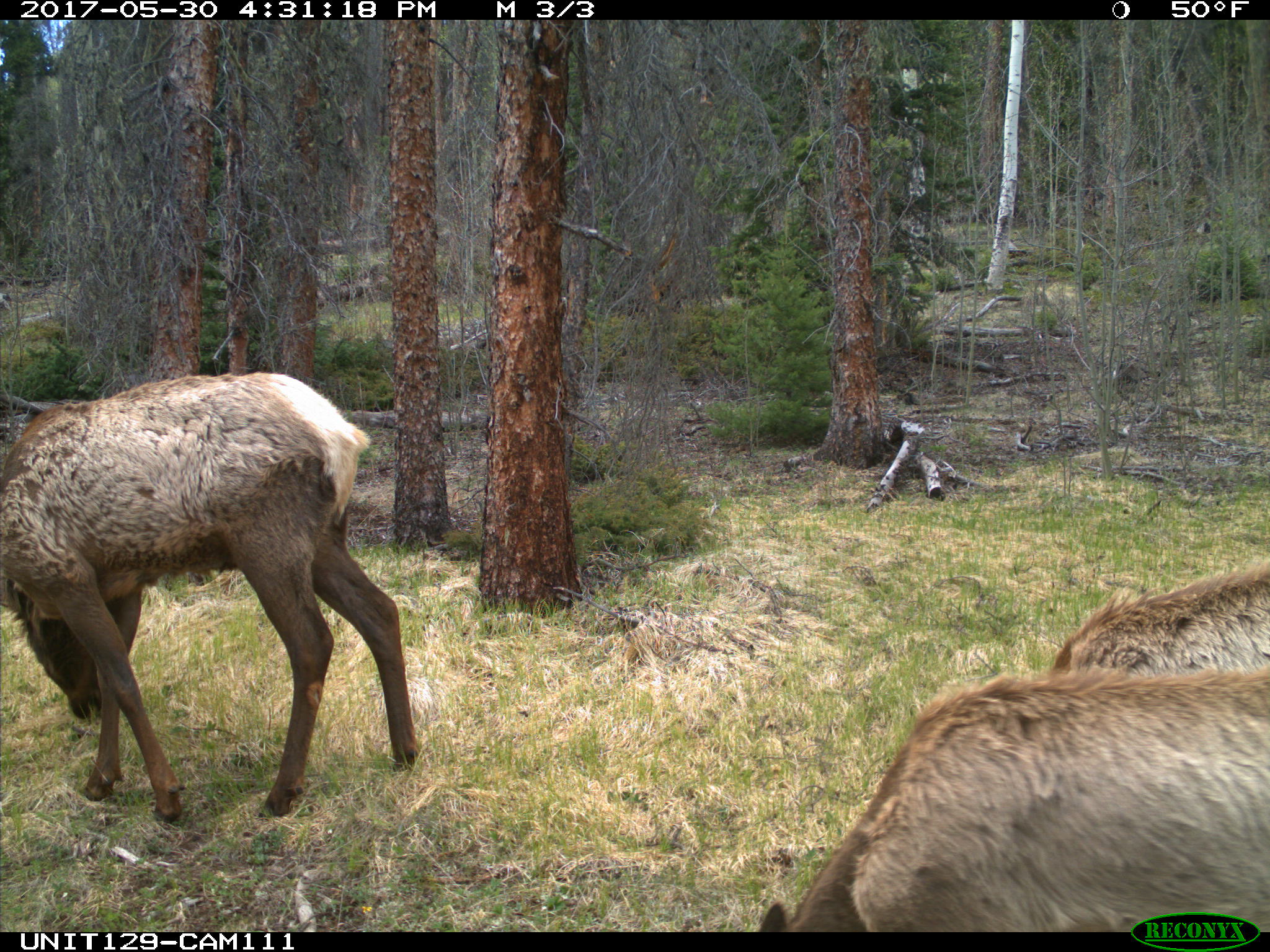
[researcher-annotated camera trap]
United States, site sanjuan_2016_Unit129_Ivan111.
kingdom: Animalia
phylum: Chordata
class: Mammalia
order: Artiodactyla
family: Cervidae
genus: Cervus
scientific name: Cervus elaphus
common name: red deer